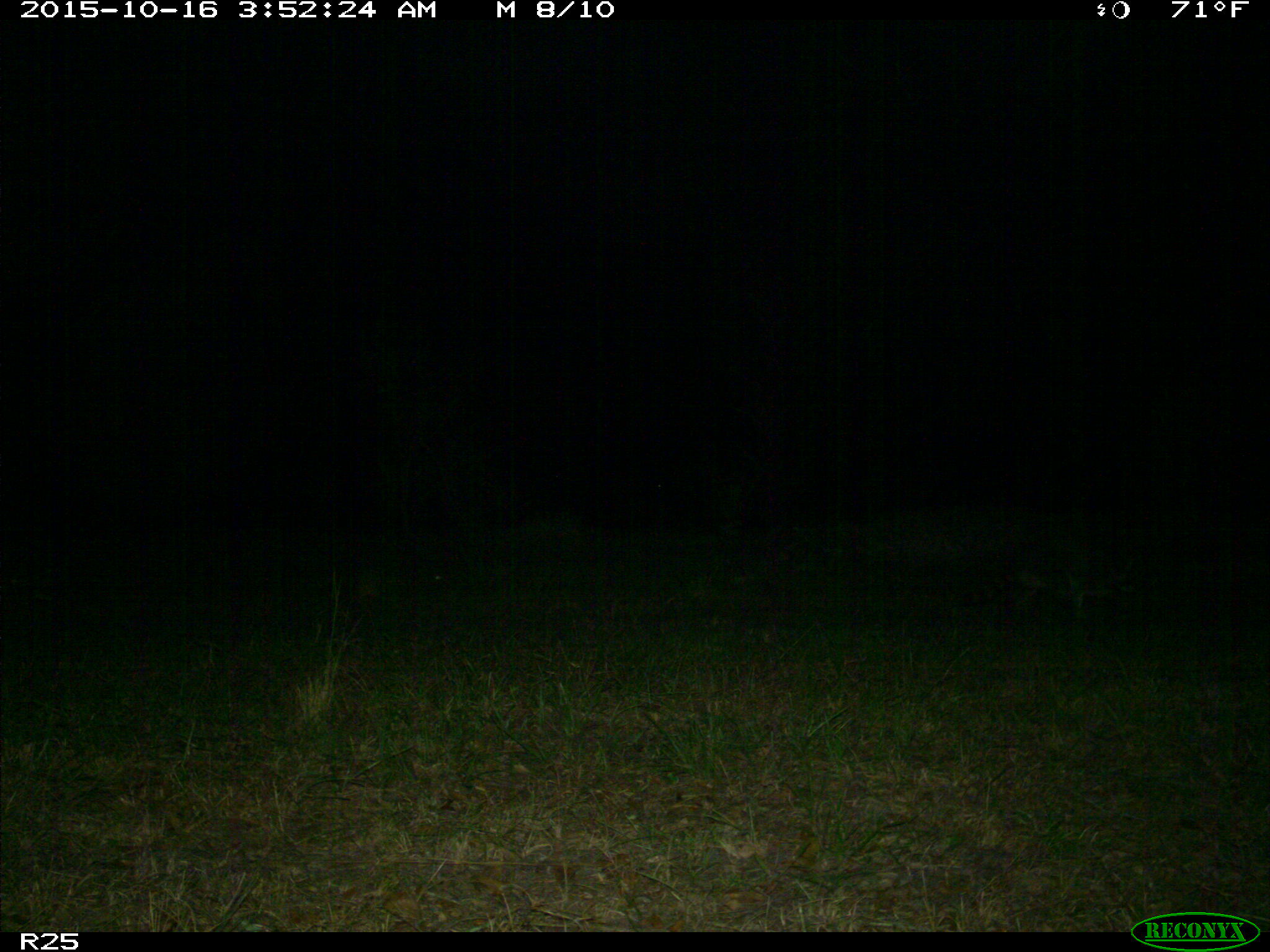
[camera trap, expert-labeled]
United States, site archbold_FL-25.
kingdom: Animalia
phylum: Chordata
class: Mammalia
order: Artiodactyla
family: Bovidae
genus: Bos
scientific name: Bos taurus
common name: domestic cow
Bos taurus (domestic cow).